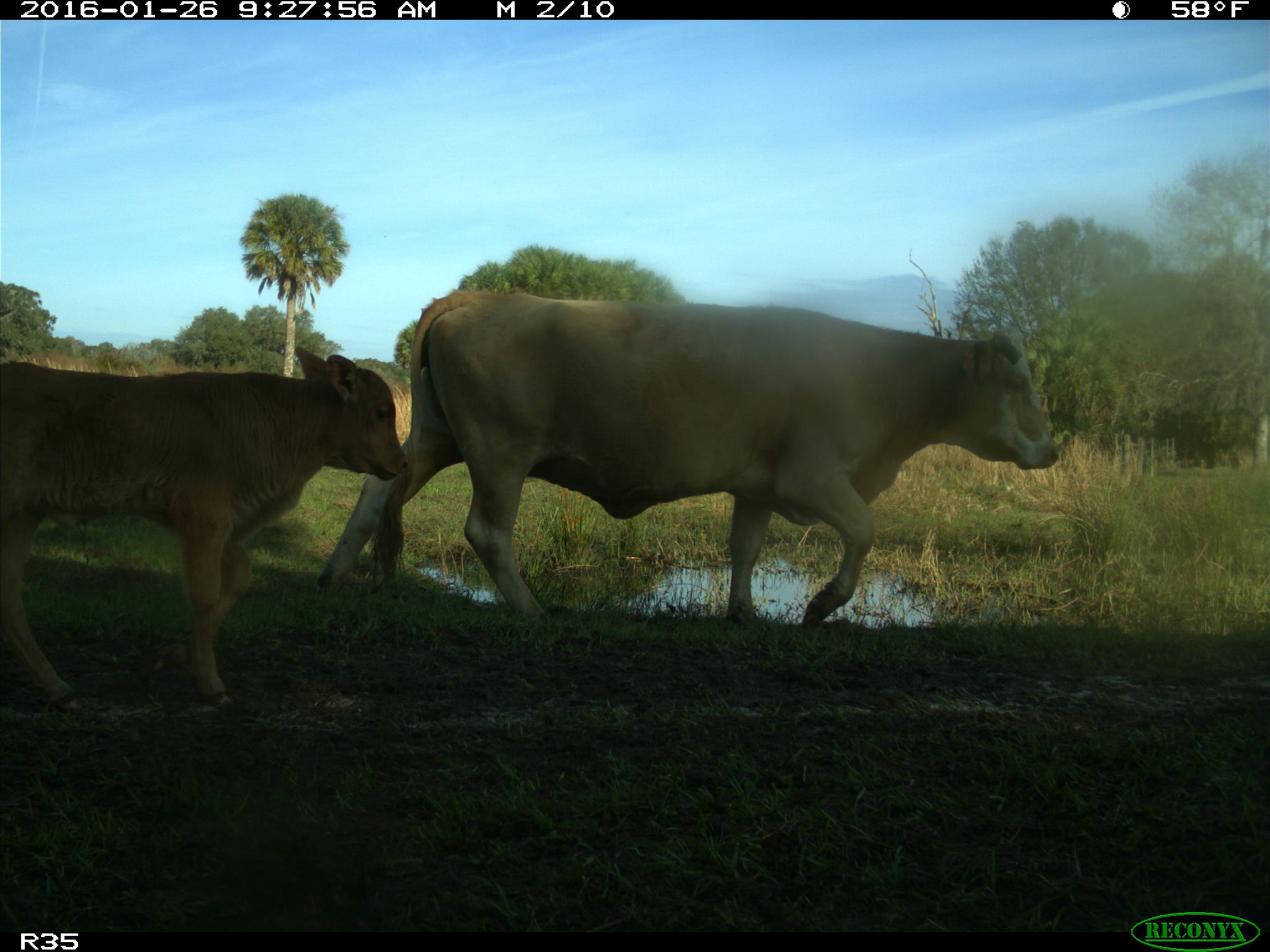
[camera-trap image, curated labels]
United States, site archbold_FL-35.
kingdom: Animalia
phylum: Chordata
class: Mammalia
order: Artiodactyla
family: Bovidae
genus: Bos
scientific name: Bos taurus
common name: domestic cow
Bos taurus (domestic cow).